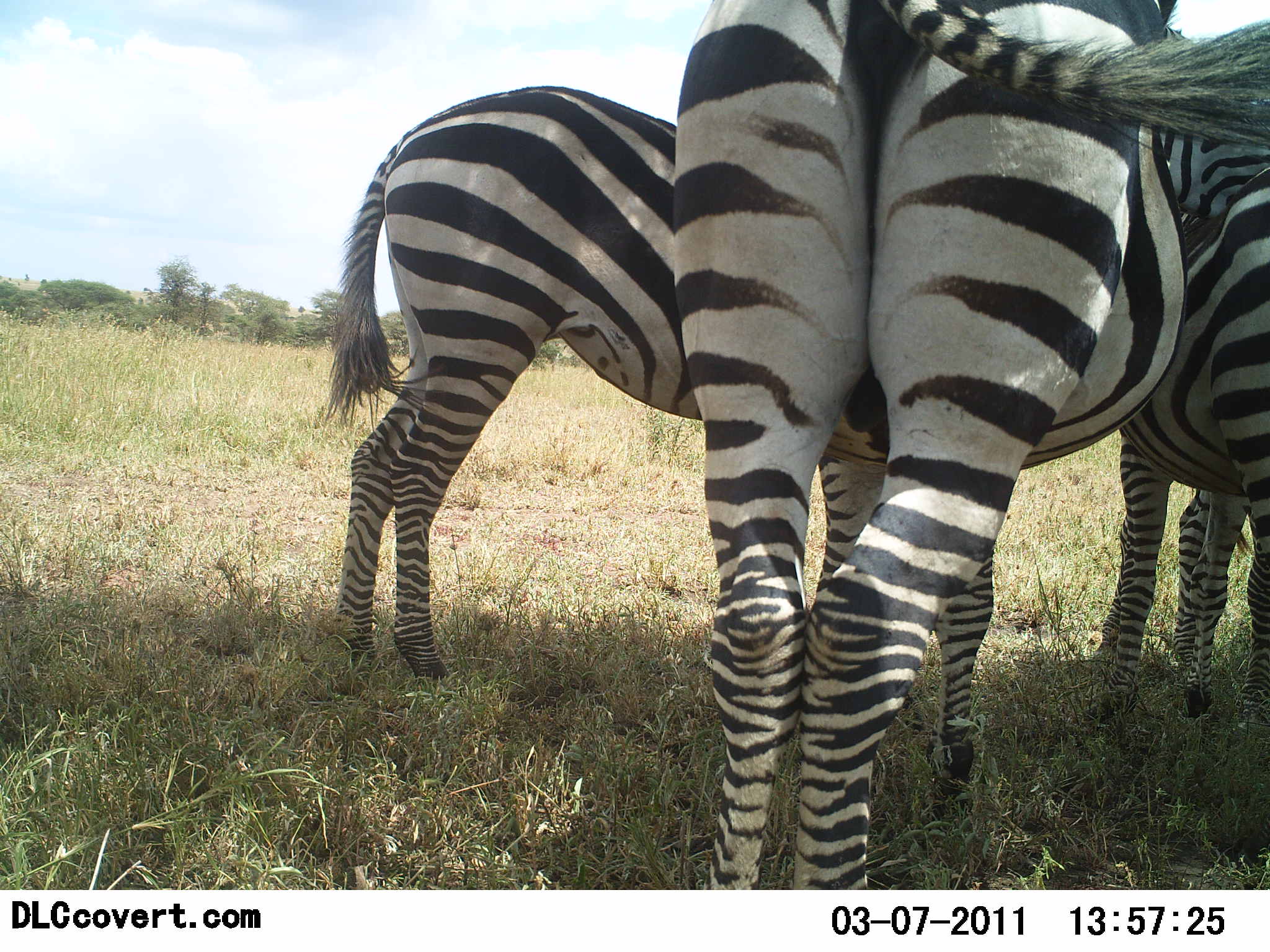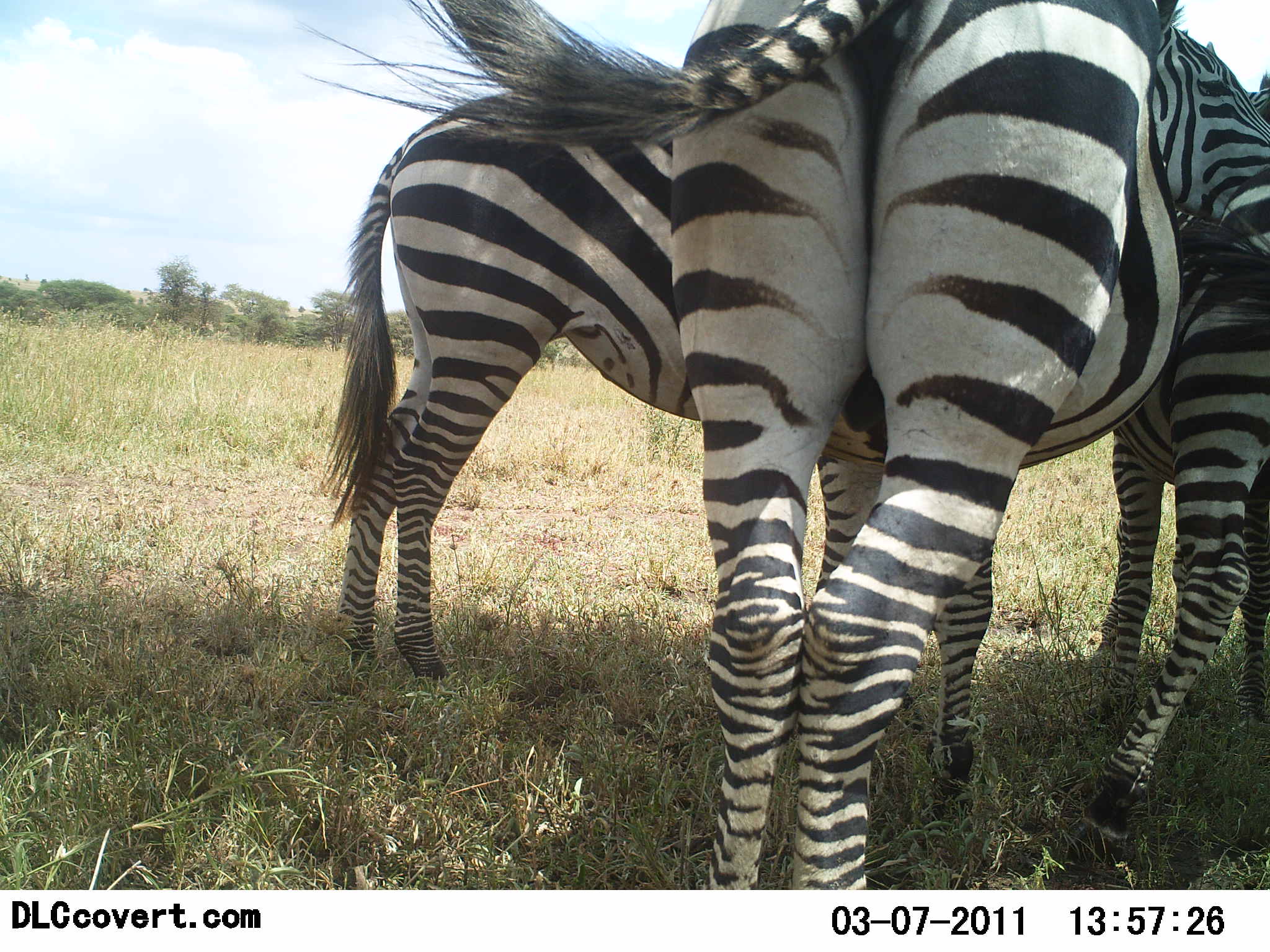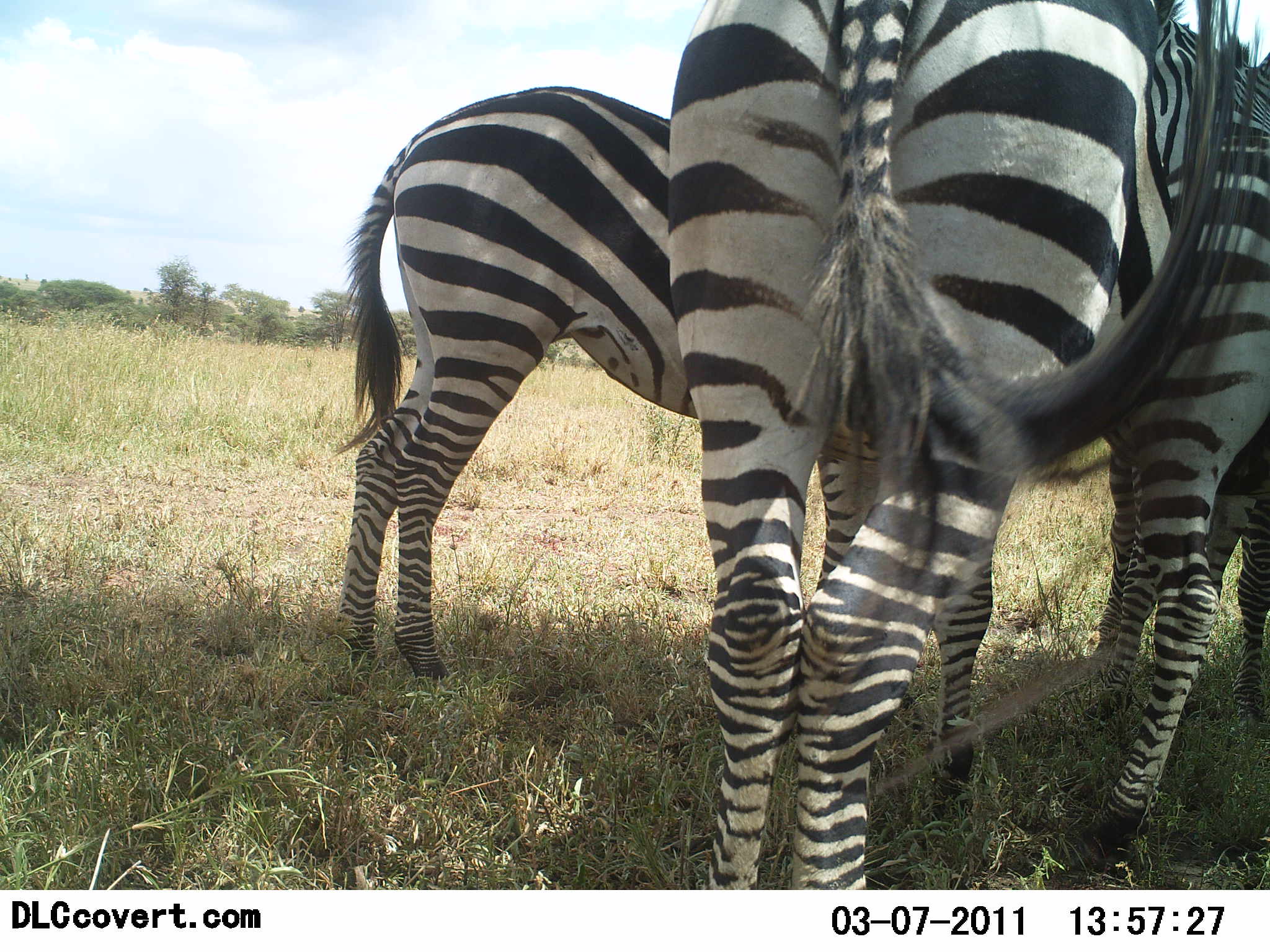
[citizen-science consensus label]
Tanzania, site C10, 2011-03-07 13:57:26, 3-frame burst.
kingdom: Animalia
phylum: Chordata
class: Mammalia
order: Perissodactyla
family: Equidae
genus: Equus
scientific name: Equus quagga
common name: plains zebra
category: zebra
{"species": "zebra (plains zebra) (Equus quagga)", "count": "3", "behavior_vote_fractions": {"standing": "73%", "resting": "0%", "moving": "0%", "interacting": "55%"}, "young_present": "9%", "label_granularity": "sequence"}